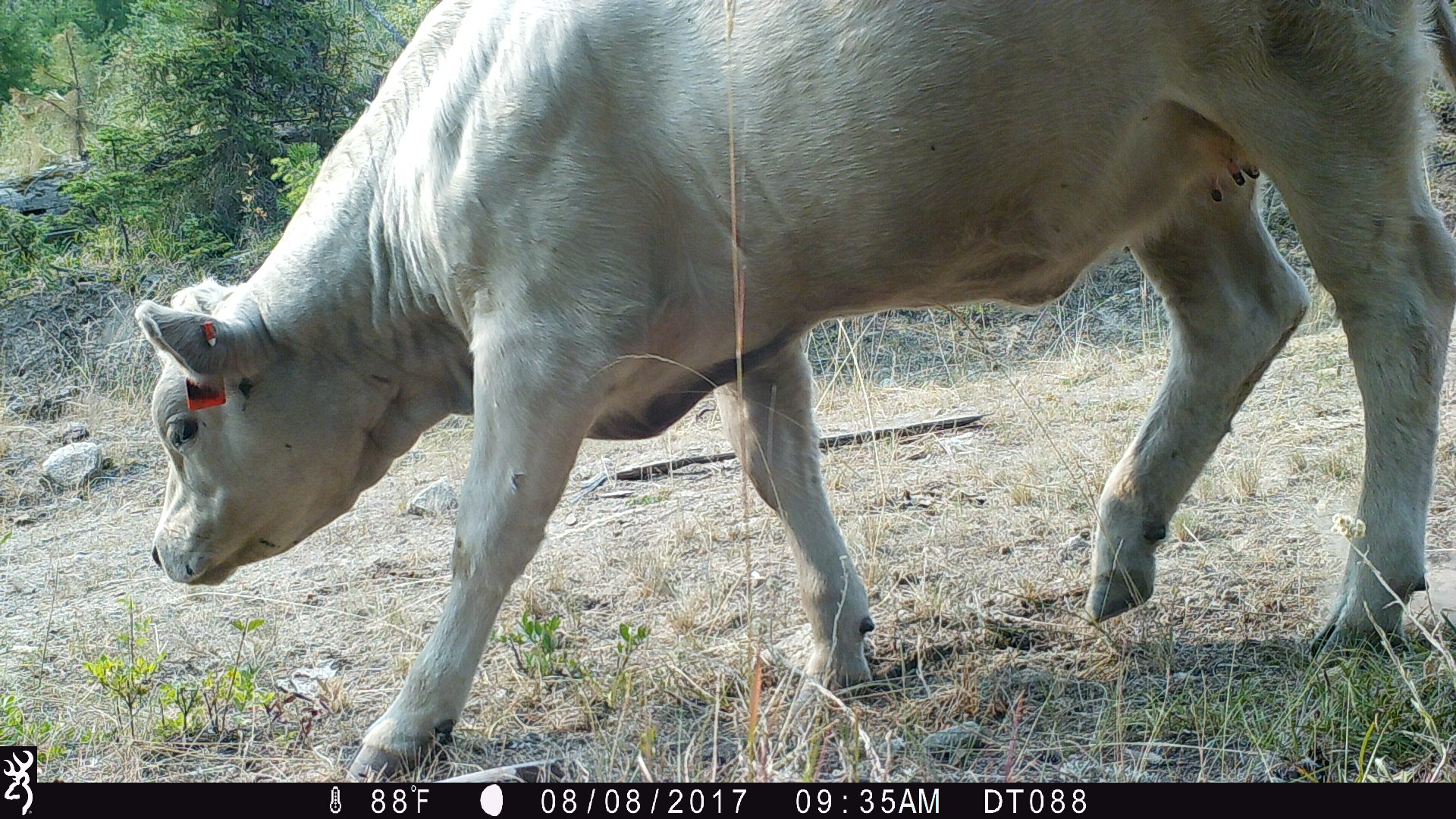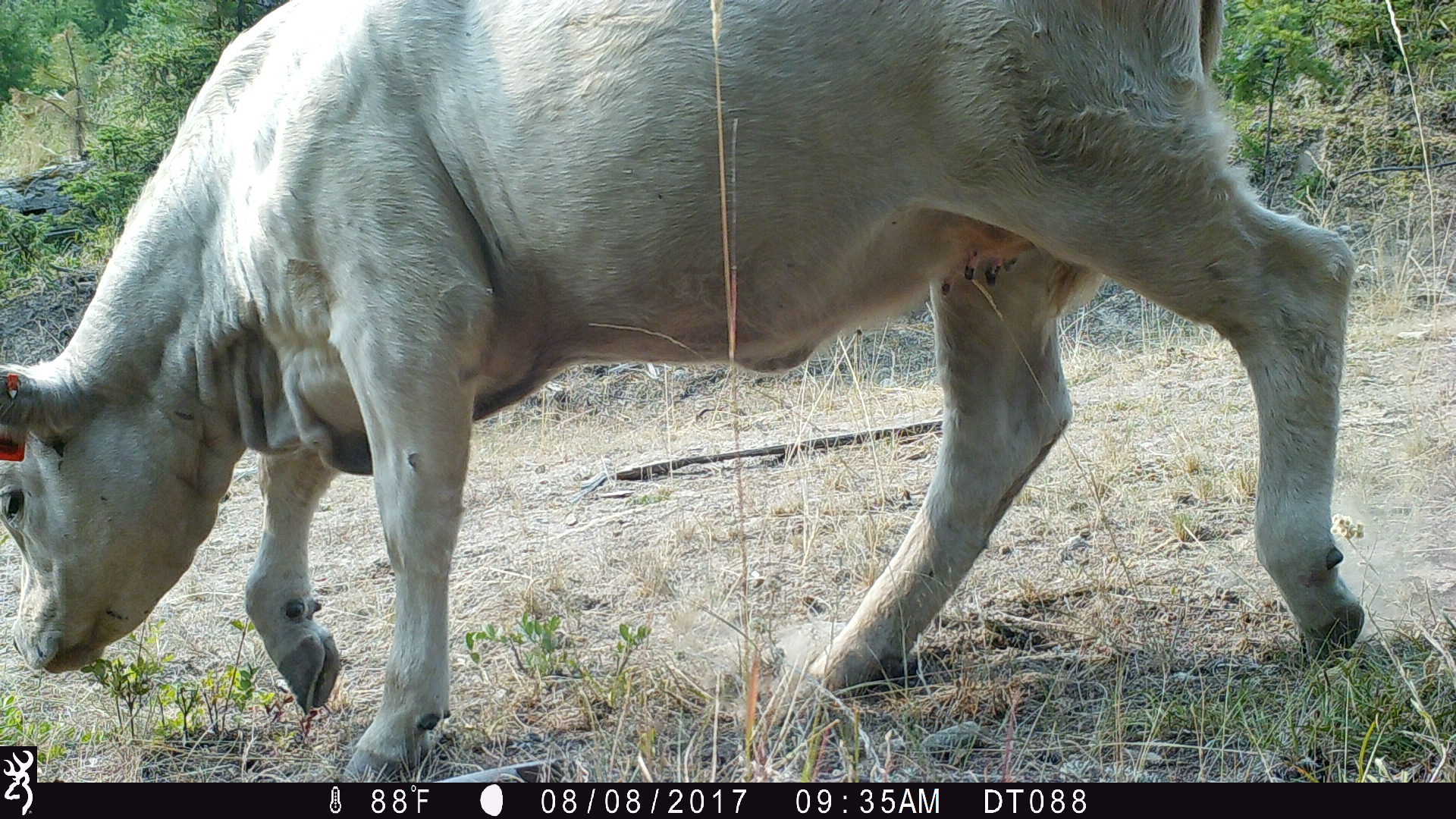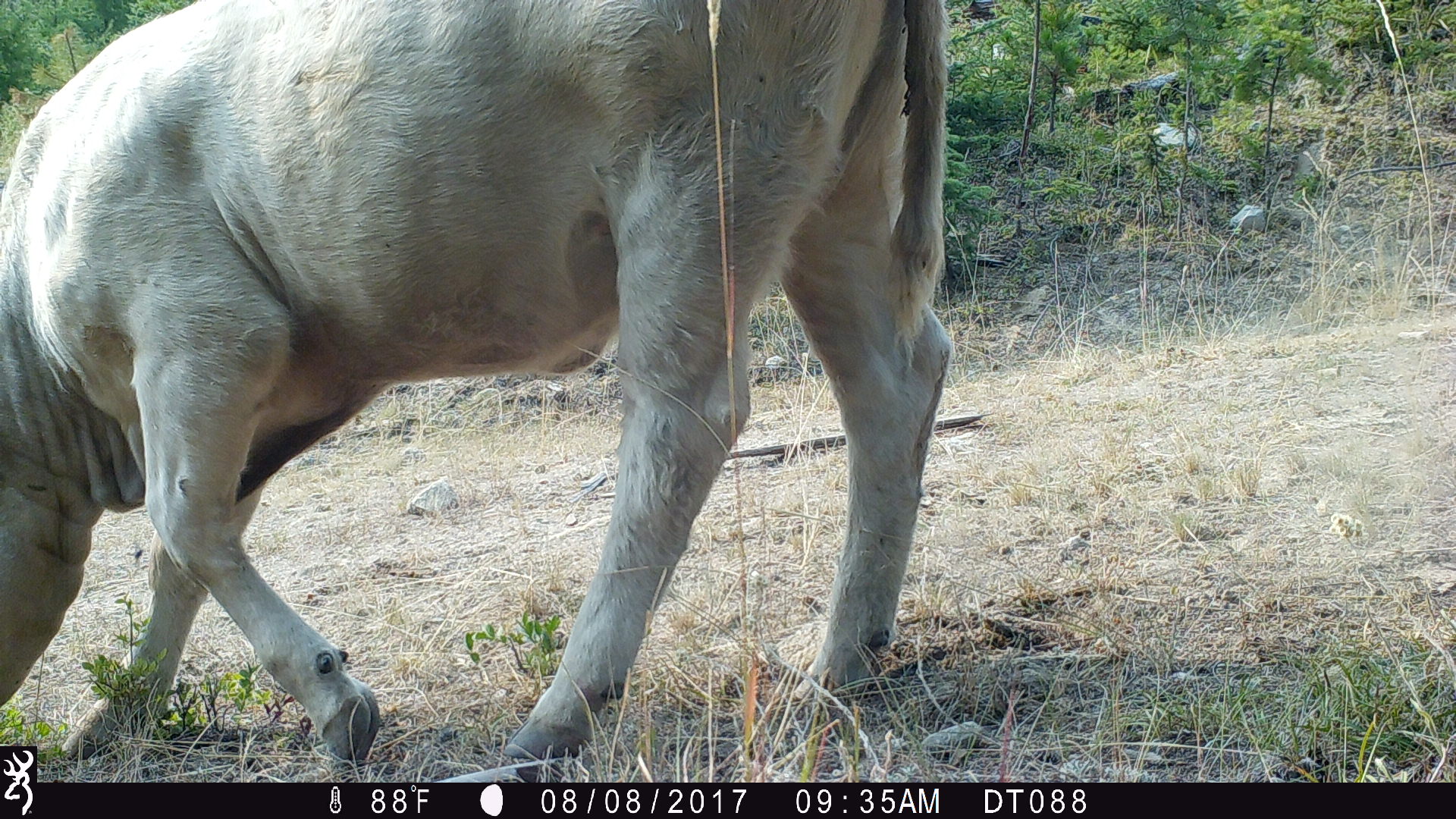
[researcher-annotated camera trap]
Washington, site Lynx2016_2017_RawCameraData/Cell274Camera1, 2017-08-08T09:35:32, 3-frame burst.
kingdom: Animalia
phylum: Chordata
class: Mammalia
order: Artiodactyla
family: Bovidae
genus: Bos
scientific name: Bos taurus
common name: domestic cattle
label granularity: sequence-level